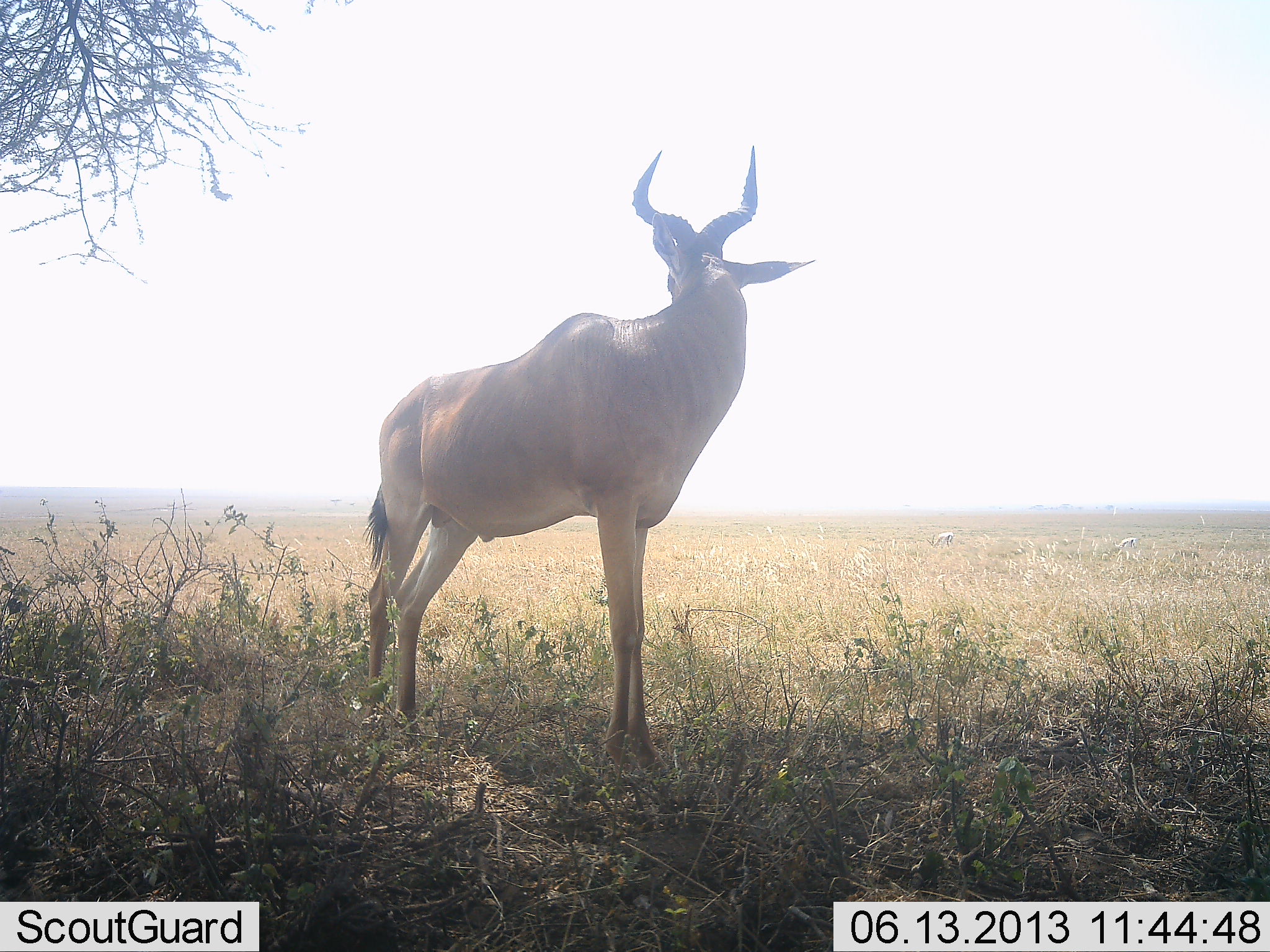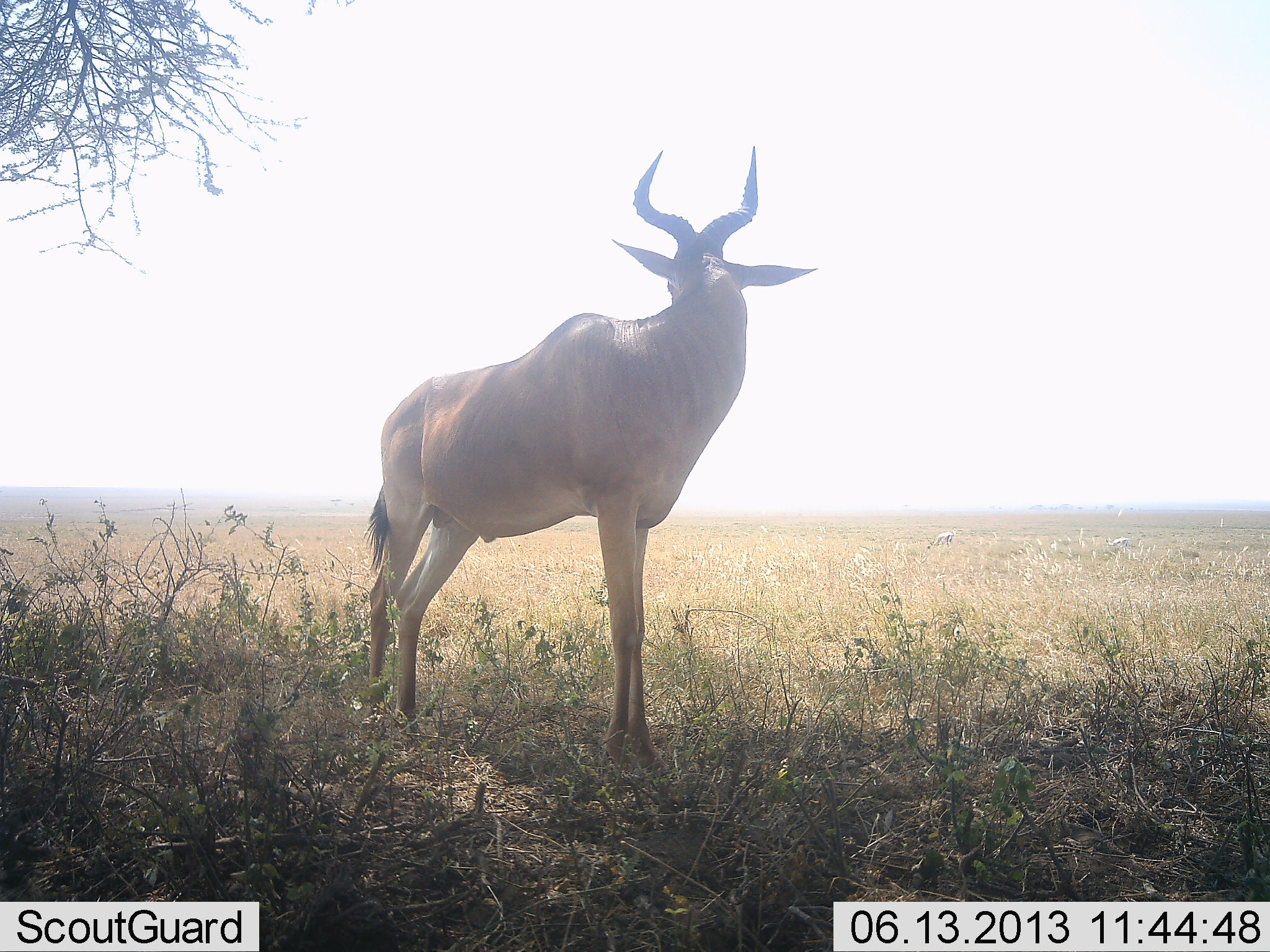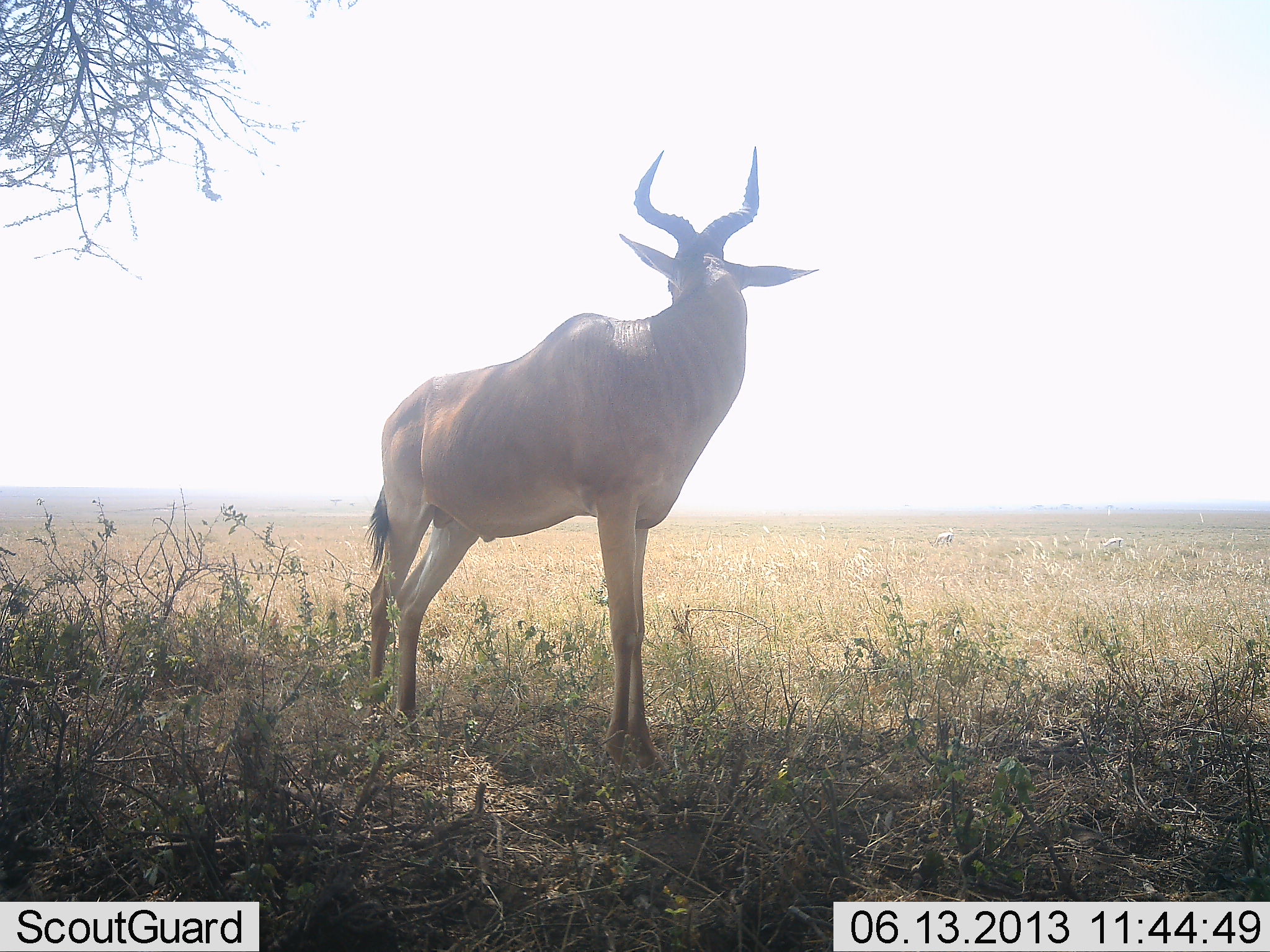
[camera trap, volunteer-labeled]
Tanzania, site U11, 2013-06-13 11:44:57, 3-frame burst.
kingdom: Animalia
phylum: Chordata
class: Mammalia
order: Artiodactyla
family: Bovidae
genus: Alcelaphus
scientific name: Alcelaphus buselaphus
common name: hartebeest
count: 1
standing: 100%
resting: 0%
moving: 0%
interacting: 0%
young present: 0%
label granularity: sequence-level